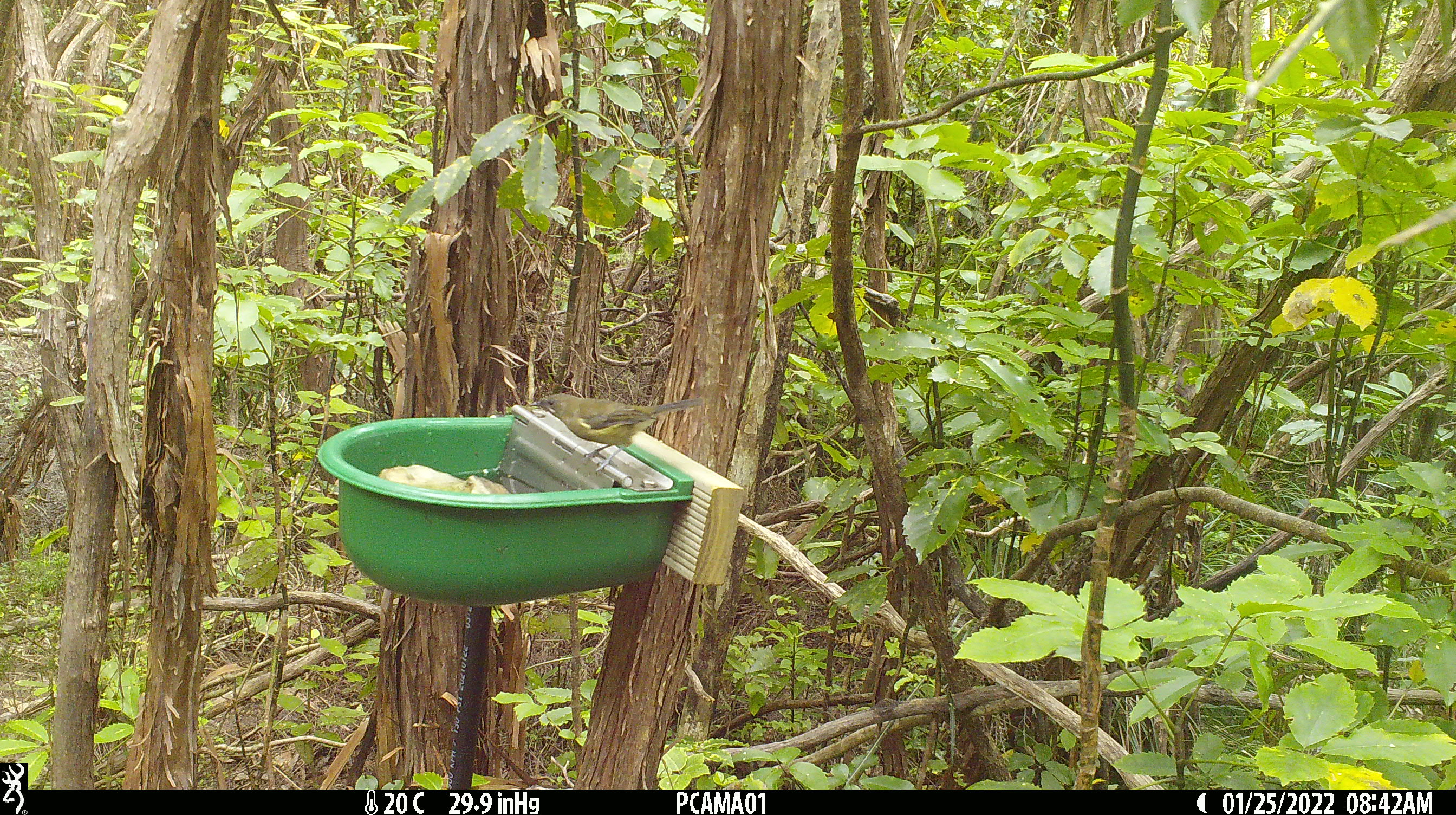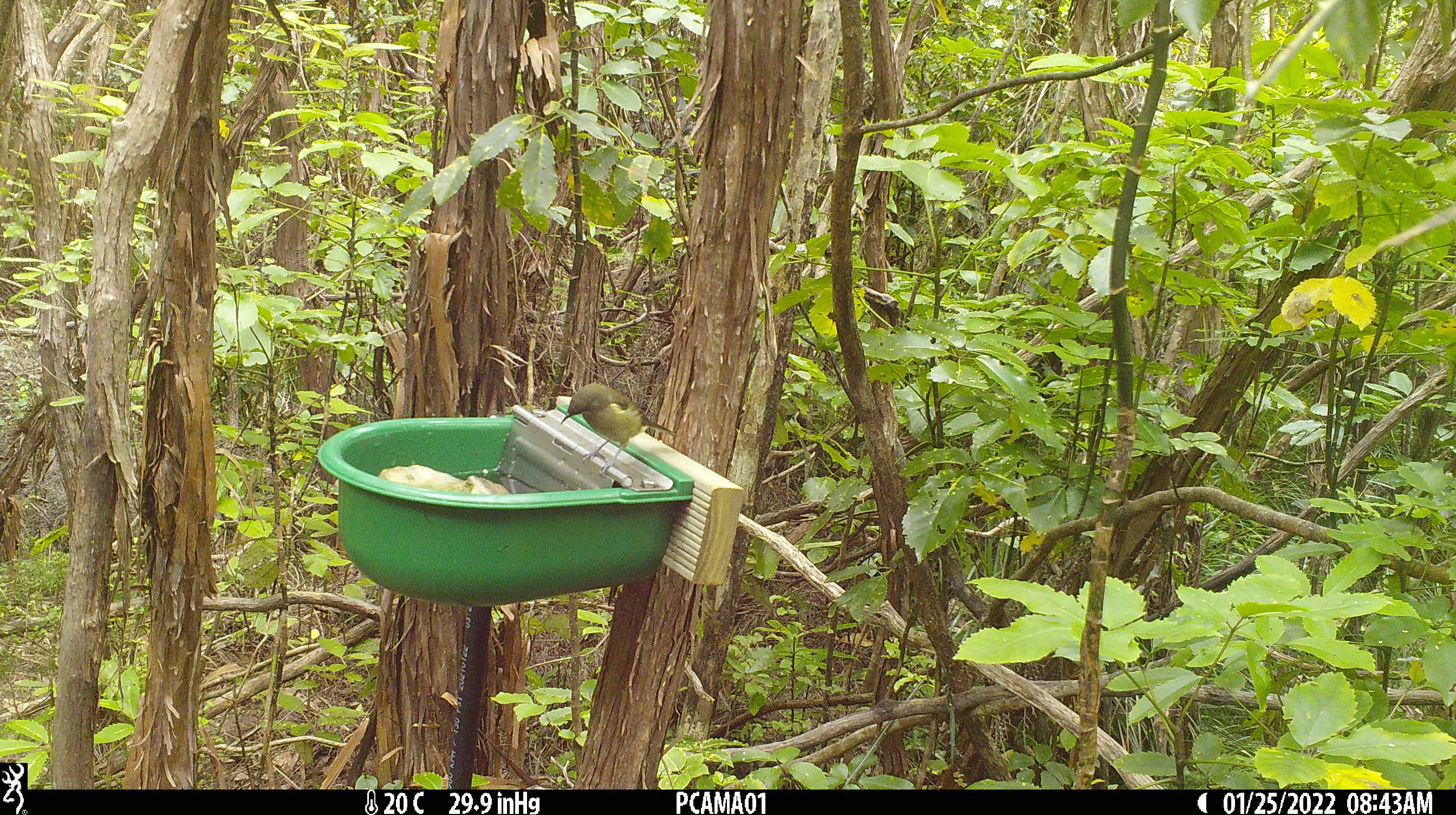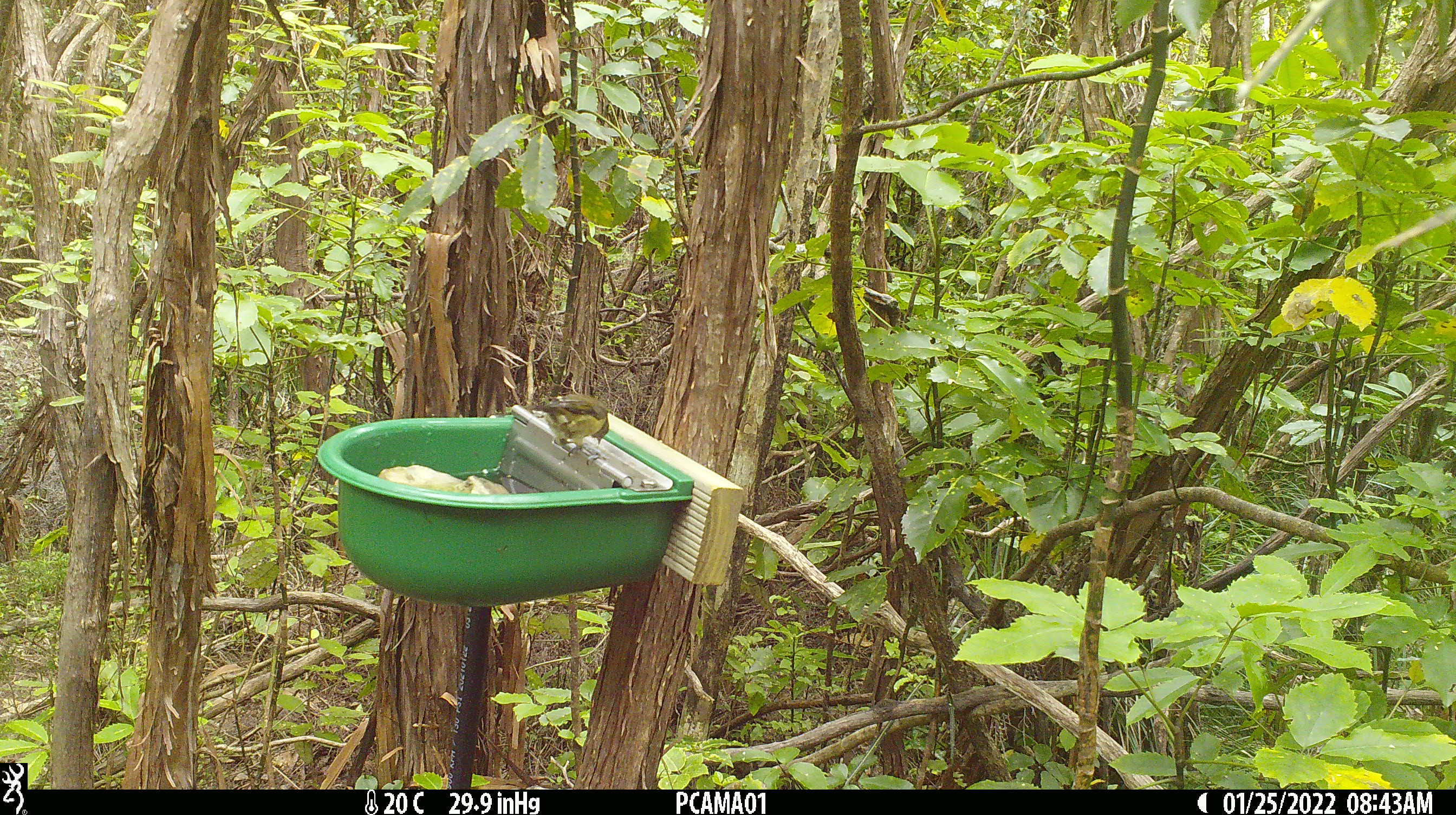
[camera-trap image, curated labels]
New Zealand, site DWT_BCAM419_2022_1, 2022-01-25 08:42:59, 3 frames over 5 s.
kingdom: Animalia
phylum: Chordata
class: Aves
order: Passeriformes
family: Meliphagidae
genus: Anthornis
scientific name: Anthornis melanura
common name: new zealand bellbird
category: bellbird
Bellbird (new zealand bellbird) (Anthornis melanura).